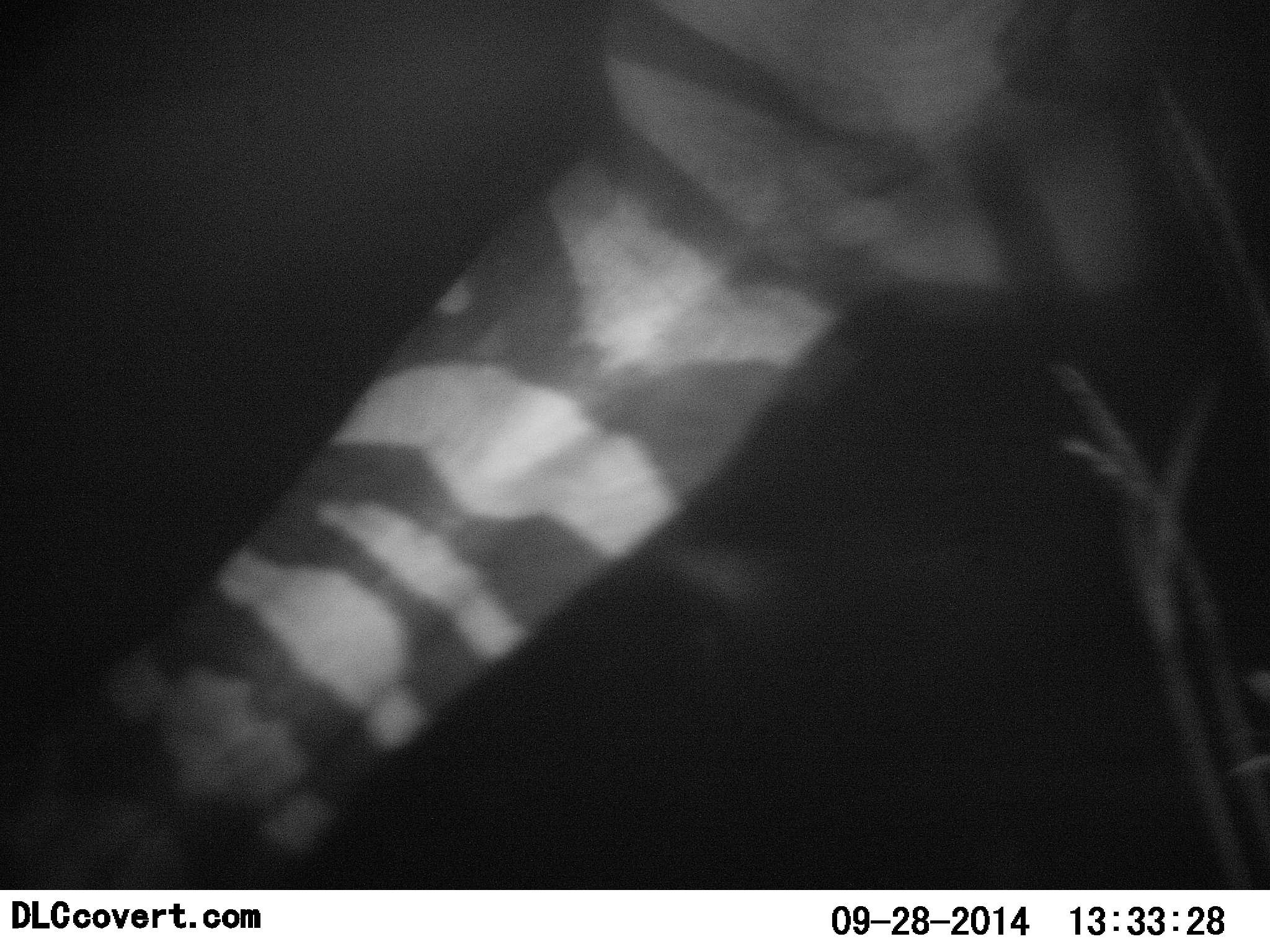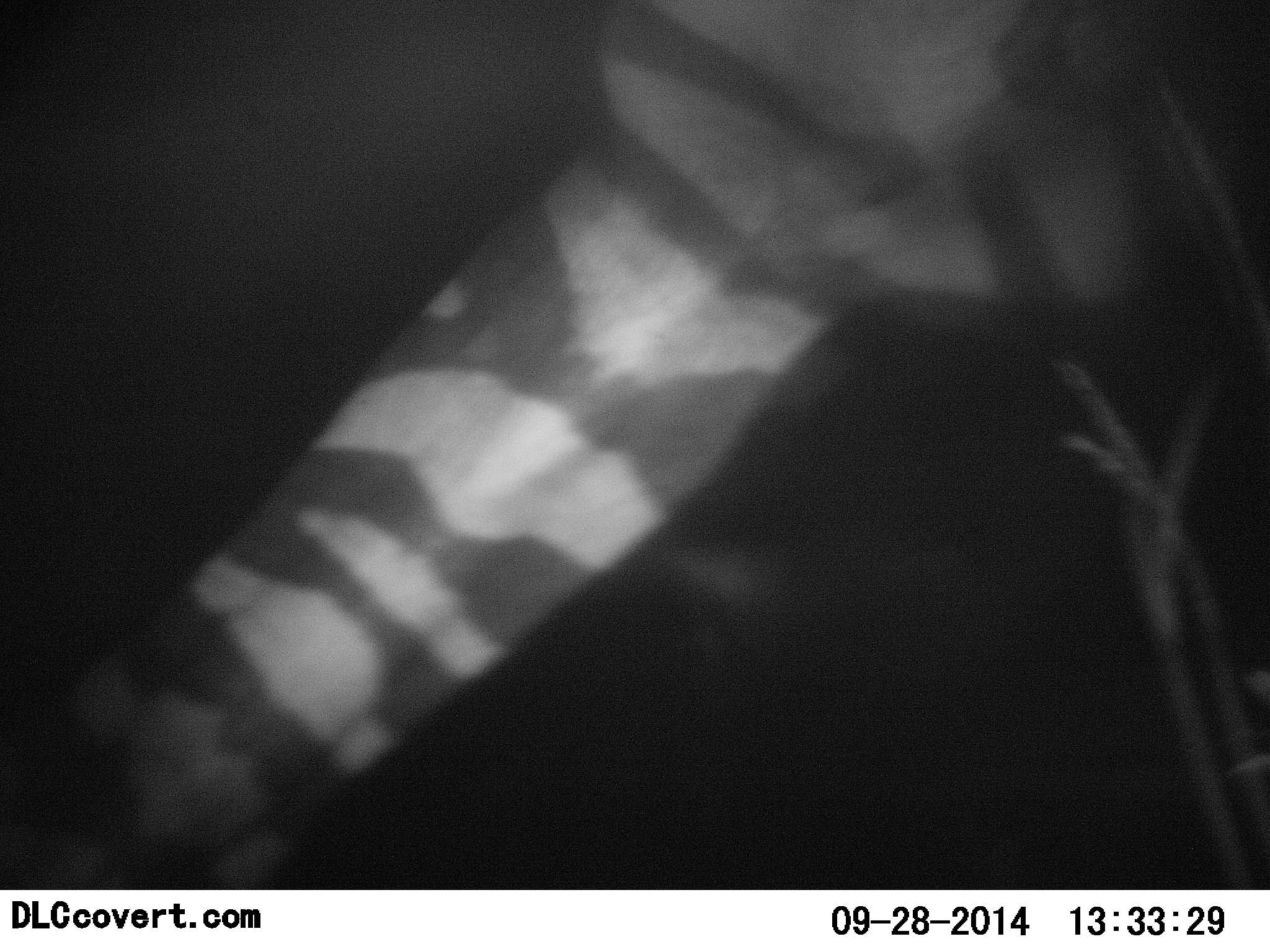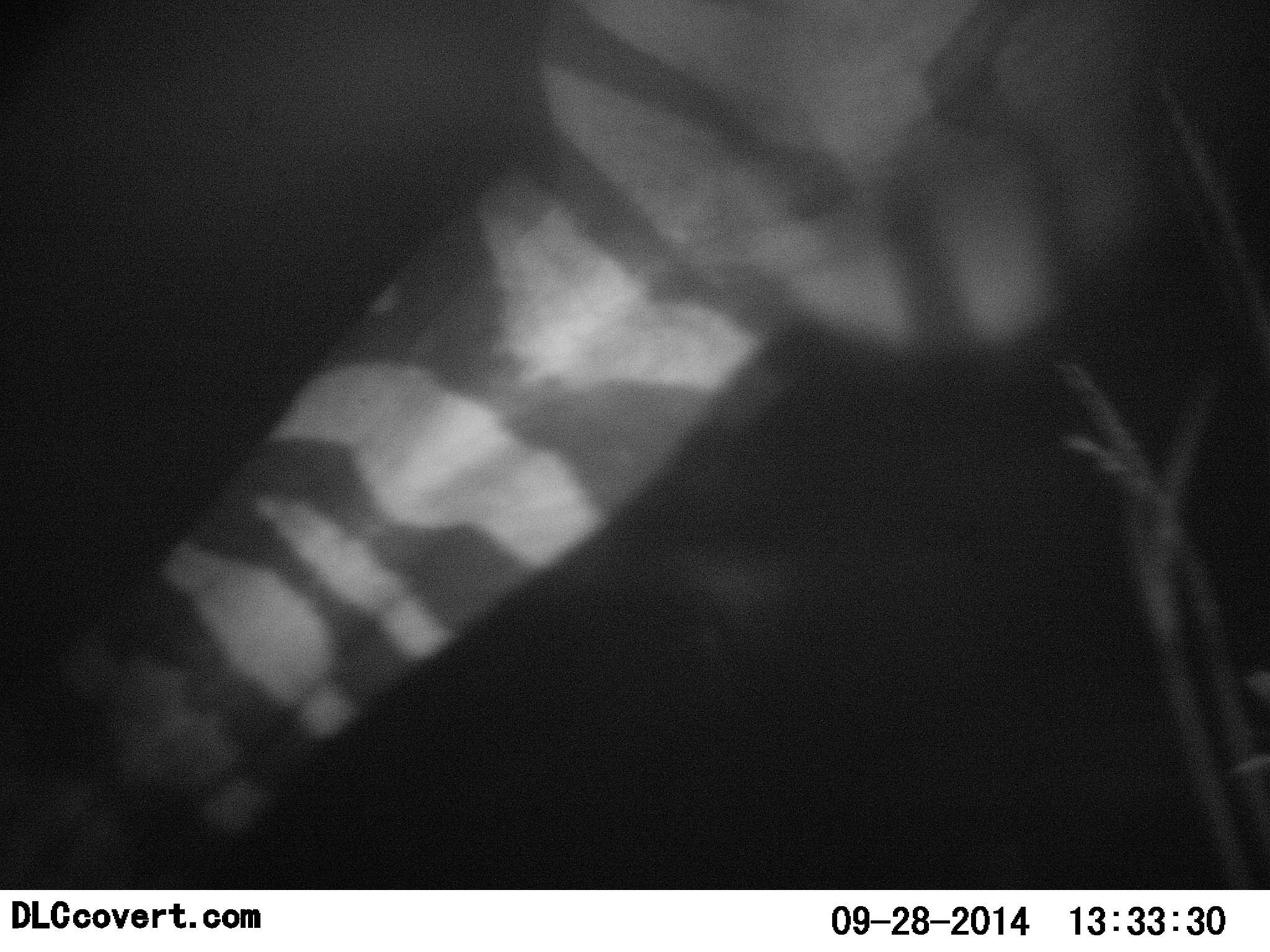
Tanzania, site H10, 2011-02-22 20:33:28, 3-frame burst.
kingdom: Animalia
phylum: Chordata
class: Mammalia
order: Perissodactyla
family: Equidae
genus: Equus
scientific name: Equus quagga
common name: plains zebra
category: zebra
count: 1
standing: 67%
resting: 0%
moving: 33%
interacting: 0%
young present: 0%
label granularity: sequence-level